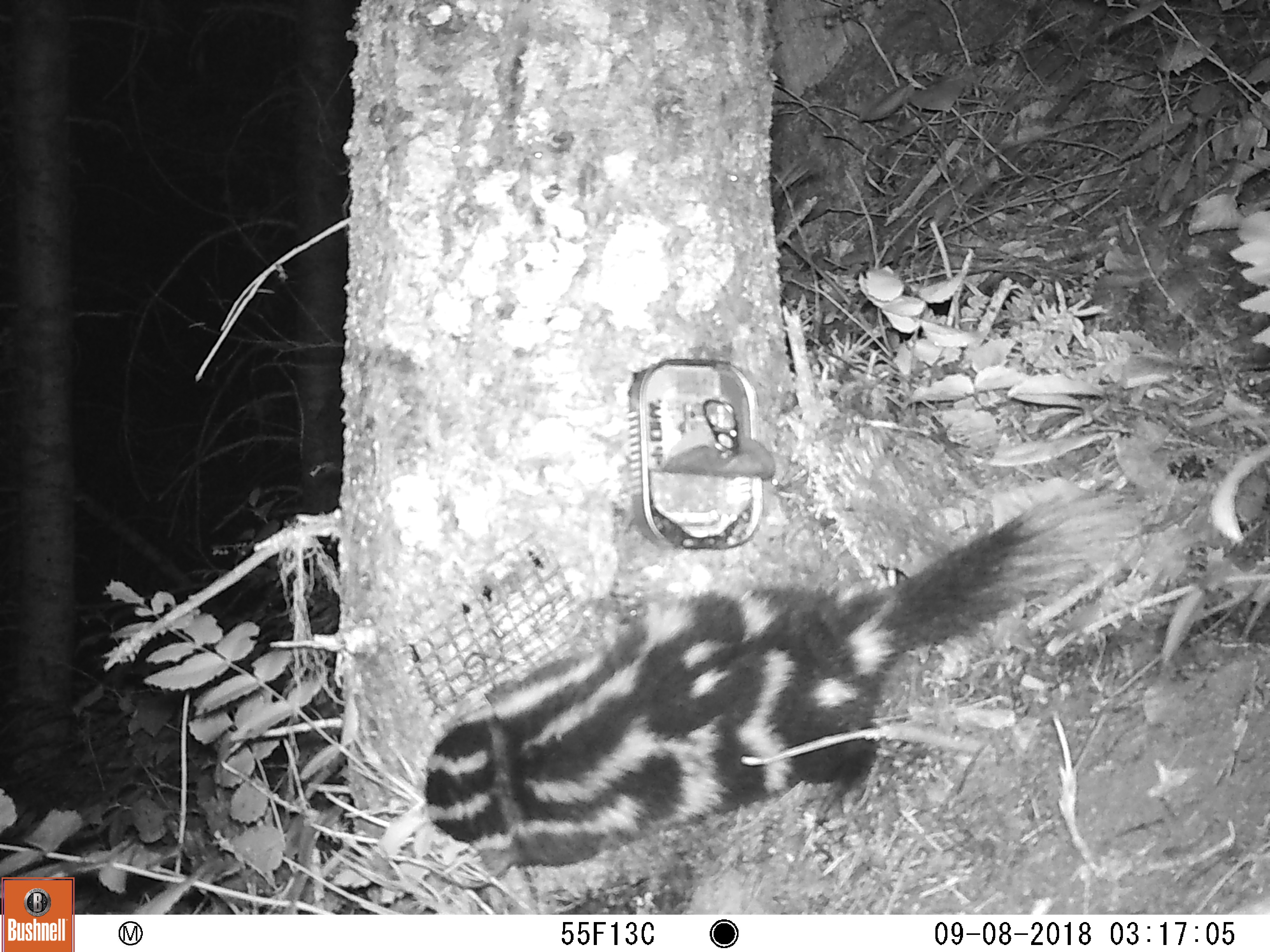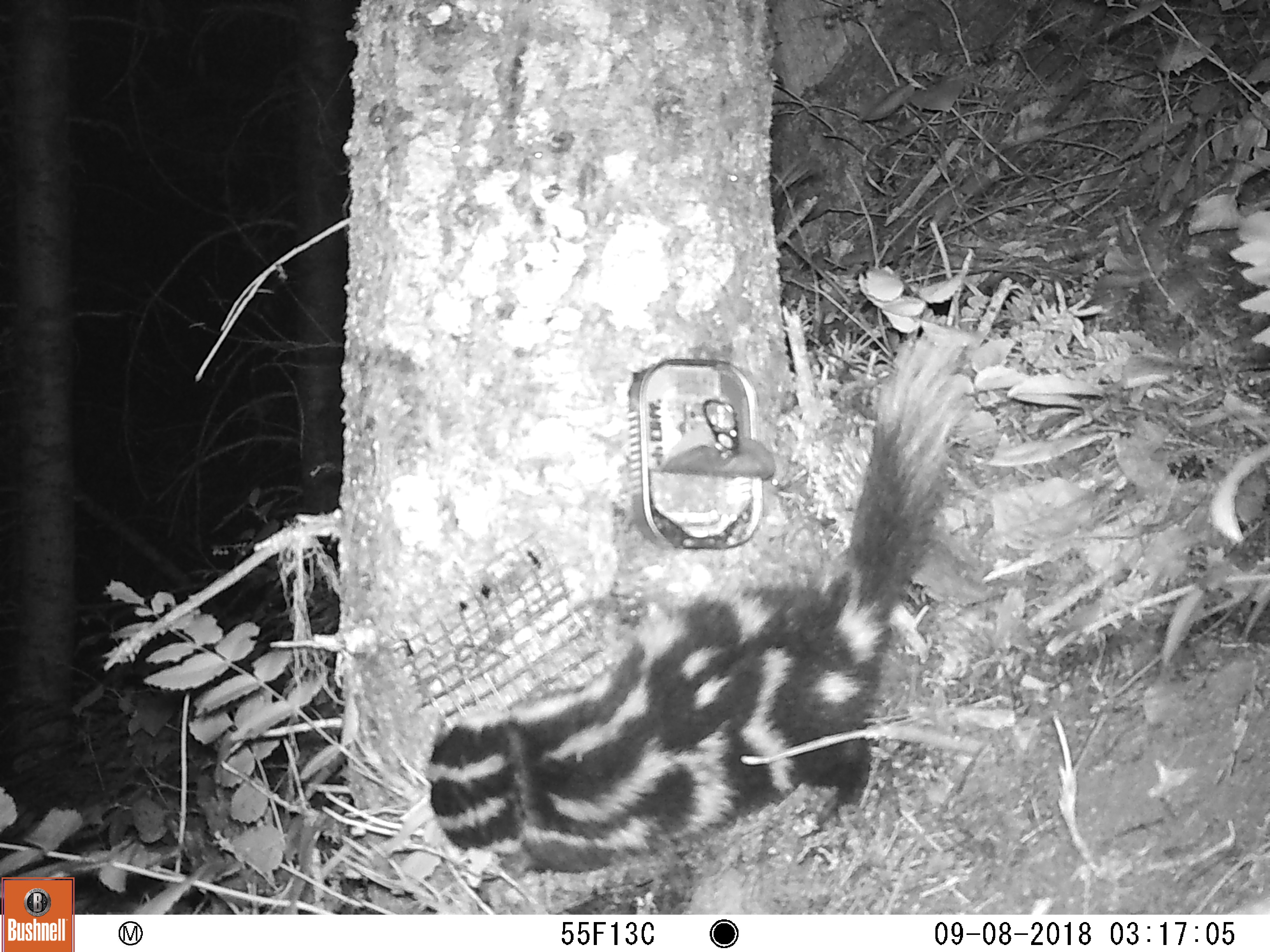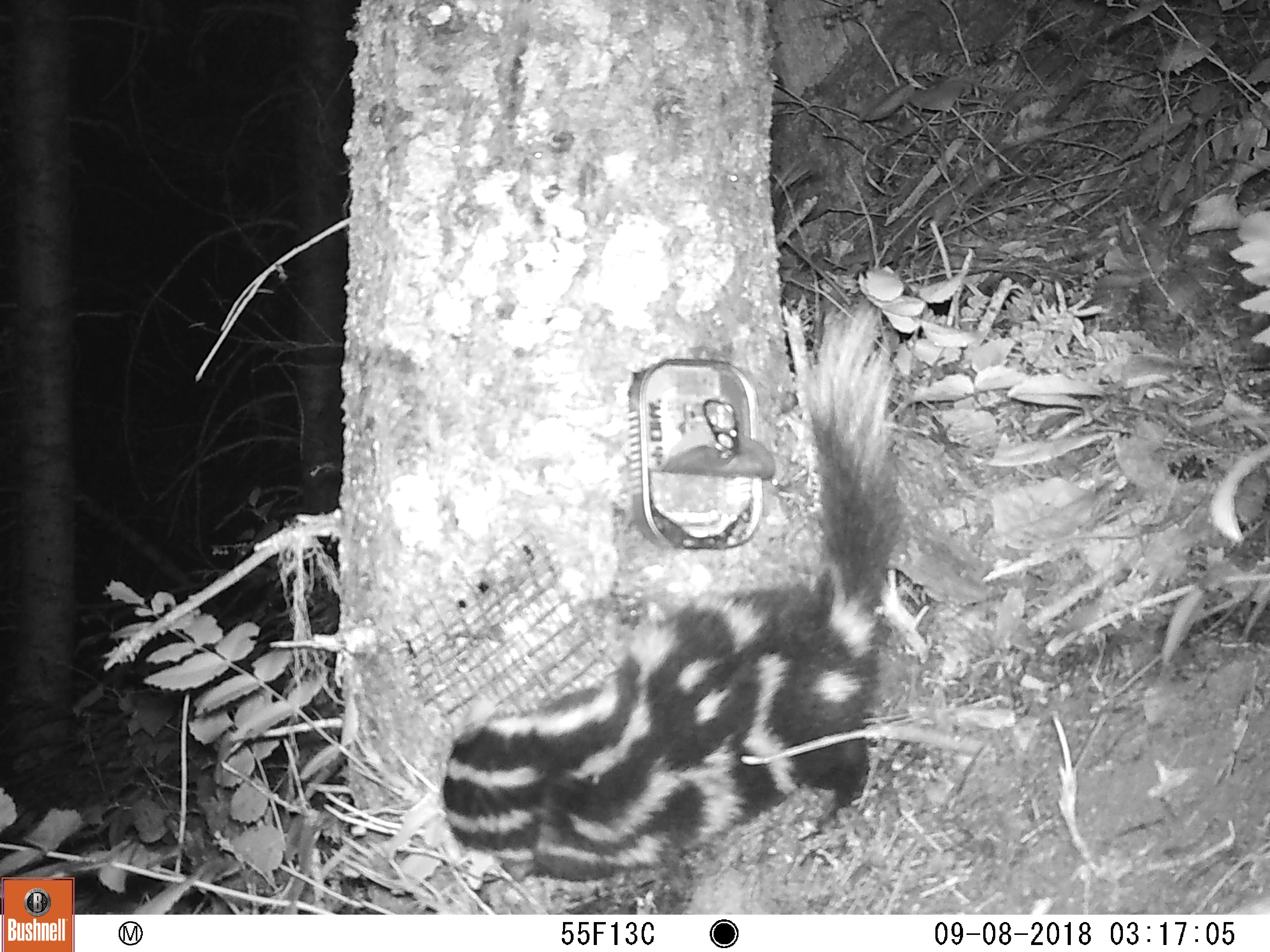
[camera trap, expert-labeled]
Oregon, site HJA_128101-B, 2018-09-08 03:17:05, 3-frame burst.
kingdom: Animalia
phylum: Chordata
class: Mammalia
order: Carnivora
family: Mephitidae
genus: Spilogale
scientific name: Spilogale gracilis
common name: western spotted skunk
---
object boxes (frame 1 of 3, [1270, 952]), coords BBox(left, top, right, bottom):
western spotted skunk: BBox(398, 472, 1178, 897)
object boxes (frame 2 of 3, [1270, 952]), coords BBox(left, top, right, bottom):
western spotted skunk: BBox(428, 303, 997, 902)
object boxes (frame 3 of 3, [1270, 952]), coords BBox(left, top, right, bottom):
western spotted skunk: BBox(418, 283, 930, 901)